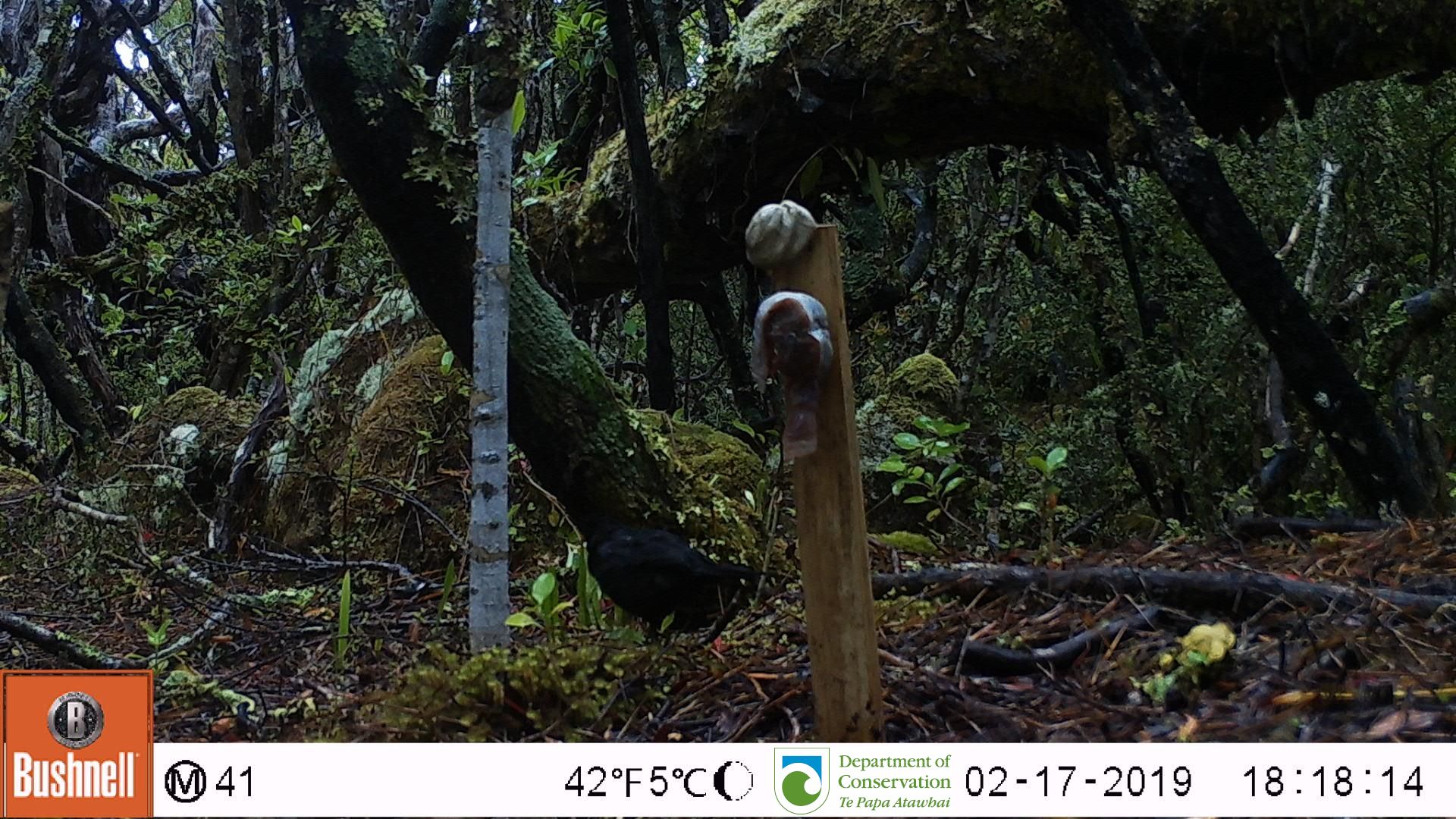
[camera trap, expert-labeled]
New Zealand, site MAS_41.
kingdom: Animalia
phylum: Chordata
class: Aves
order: Passeriformes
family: Turdidae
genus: Turdus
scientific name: Turdus merula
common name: eurasian blackbird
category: blackbird